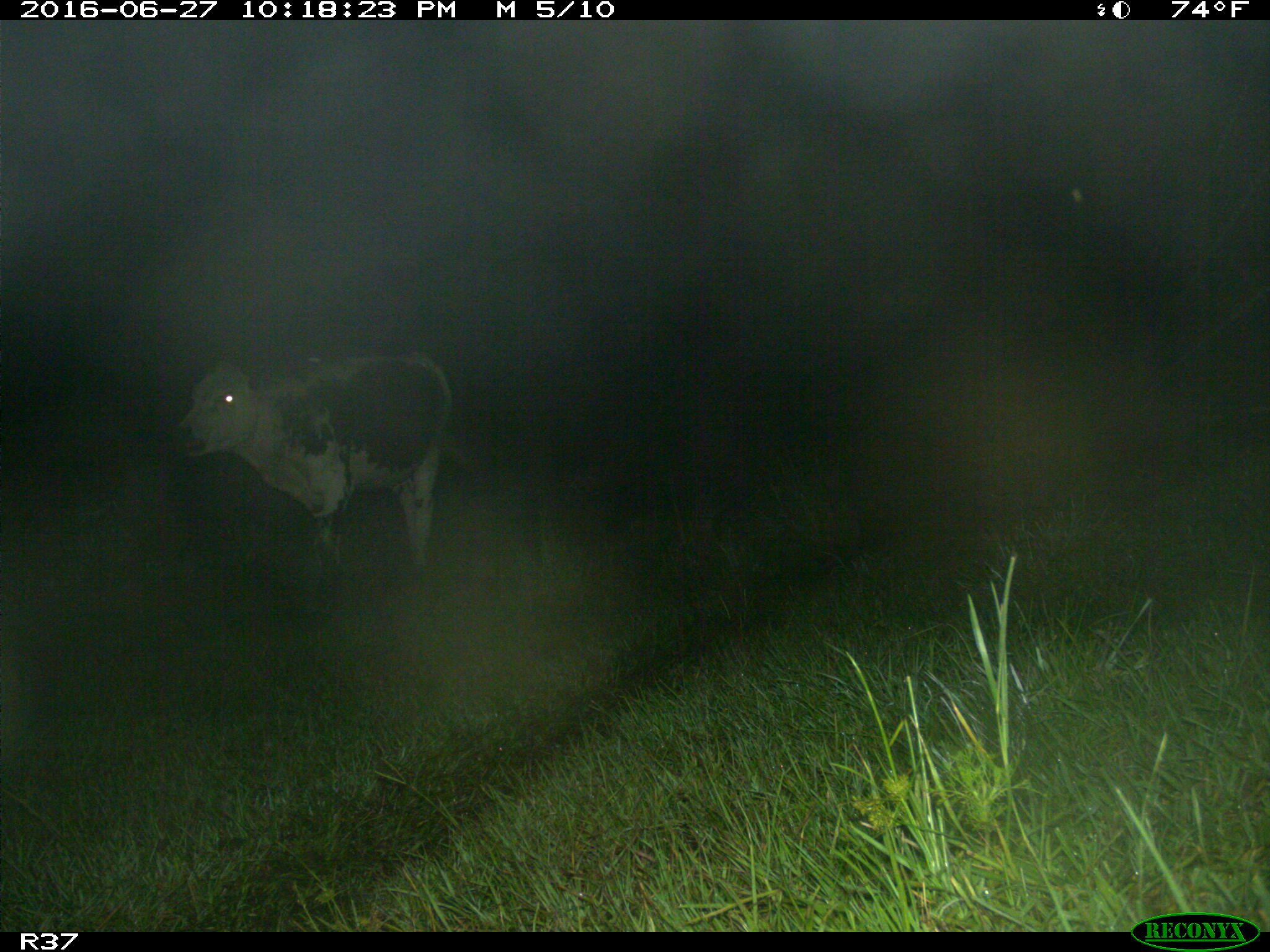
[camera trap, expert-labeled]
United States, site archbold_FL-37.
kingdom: Animalia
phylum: Chordata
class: Mammalia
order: Artiodactyla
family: Bovidae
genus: Bos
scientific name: Bos taurus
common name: domestic cow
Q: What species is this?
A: Bos taurus (domestic cow).